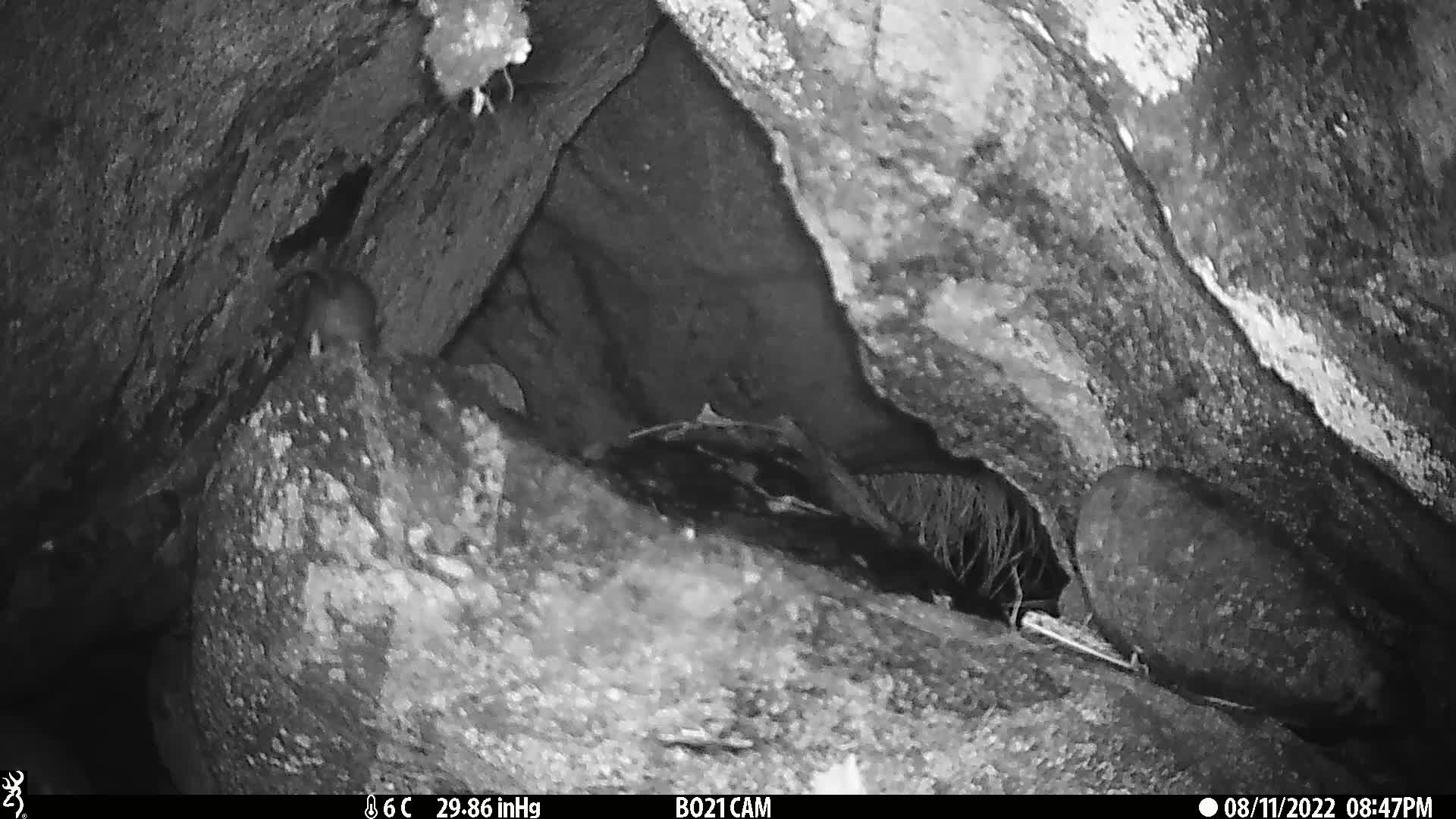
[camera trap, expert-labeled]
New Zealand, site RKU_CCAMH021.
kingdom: Animalia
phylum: Chordata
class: Mammalia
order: Rodentia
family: Muridae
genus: Rattus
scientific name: Rattus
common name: rat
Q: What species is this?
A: Rat (Rattus).